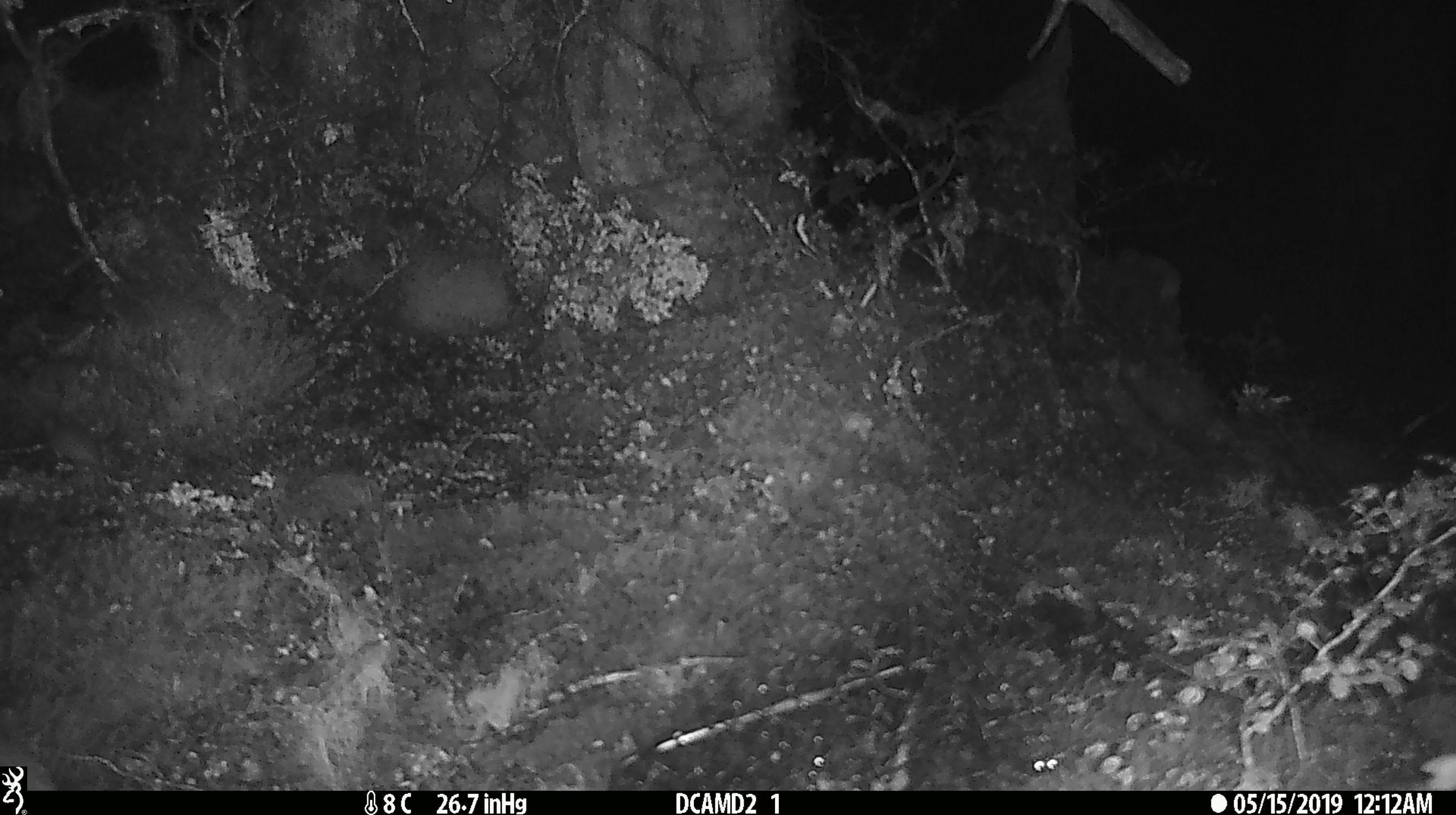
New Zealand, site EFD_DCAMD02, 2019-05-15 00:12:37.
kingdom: Animalia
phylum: Chordata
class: Mammalia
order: Rodentia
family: Muridae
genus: Mus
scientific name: Mus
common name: mouse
Mouse (Mus).